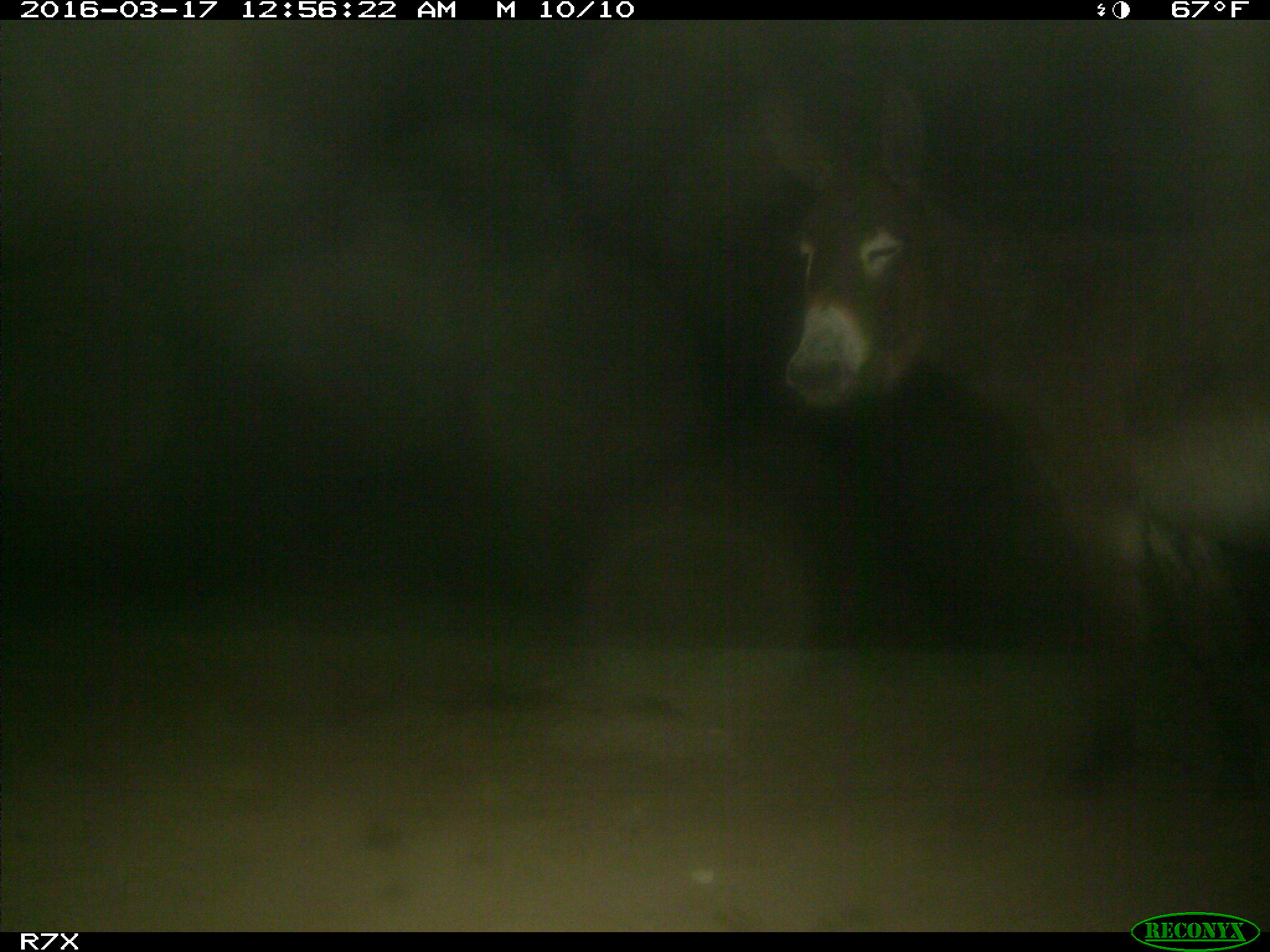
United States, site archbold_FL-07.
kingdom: Animalia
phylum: Chordata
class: Mammalia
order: Perissodactyla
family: Equidae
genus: Equus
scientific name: Equus africanus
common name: african wild ass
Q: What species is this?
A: Equus africanus (african wild ass).